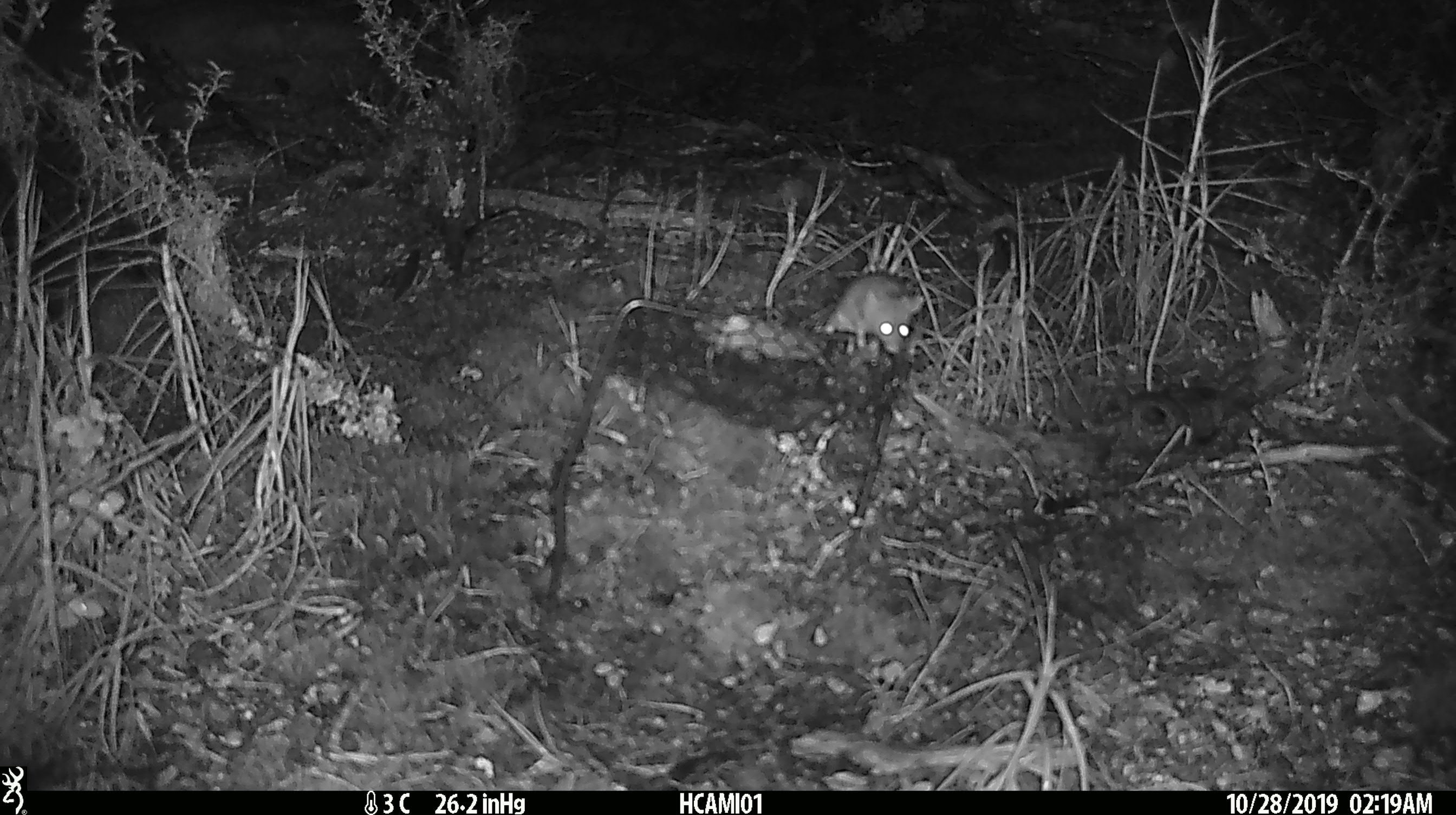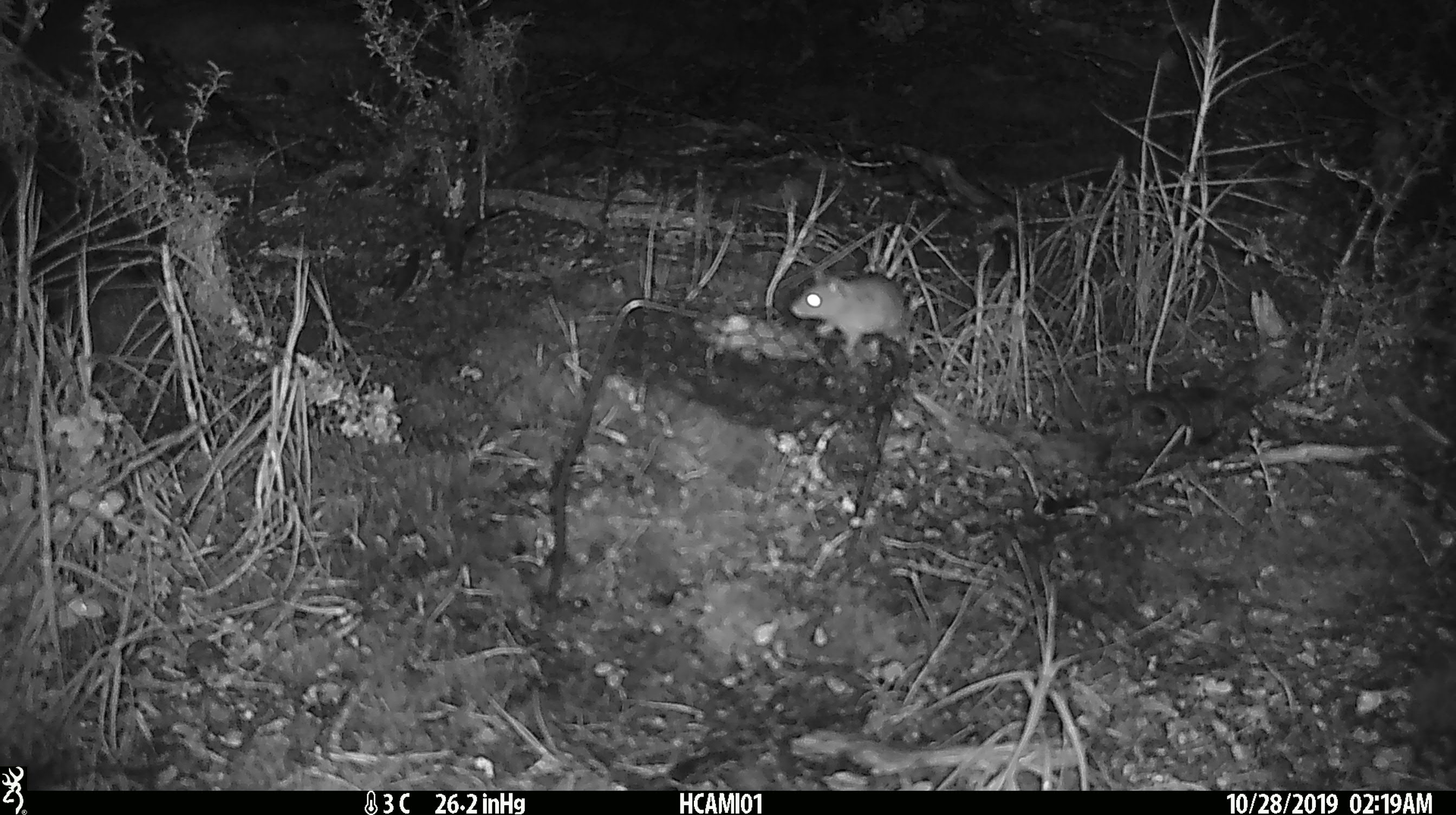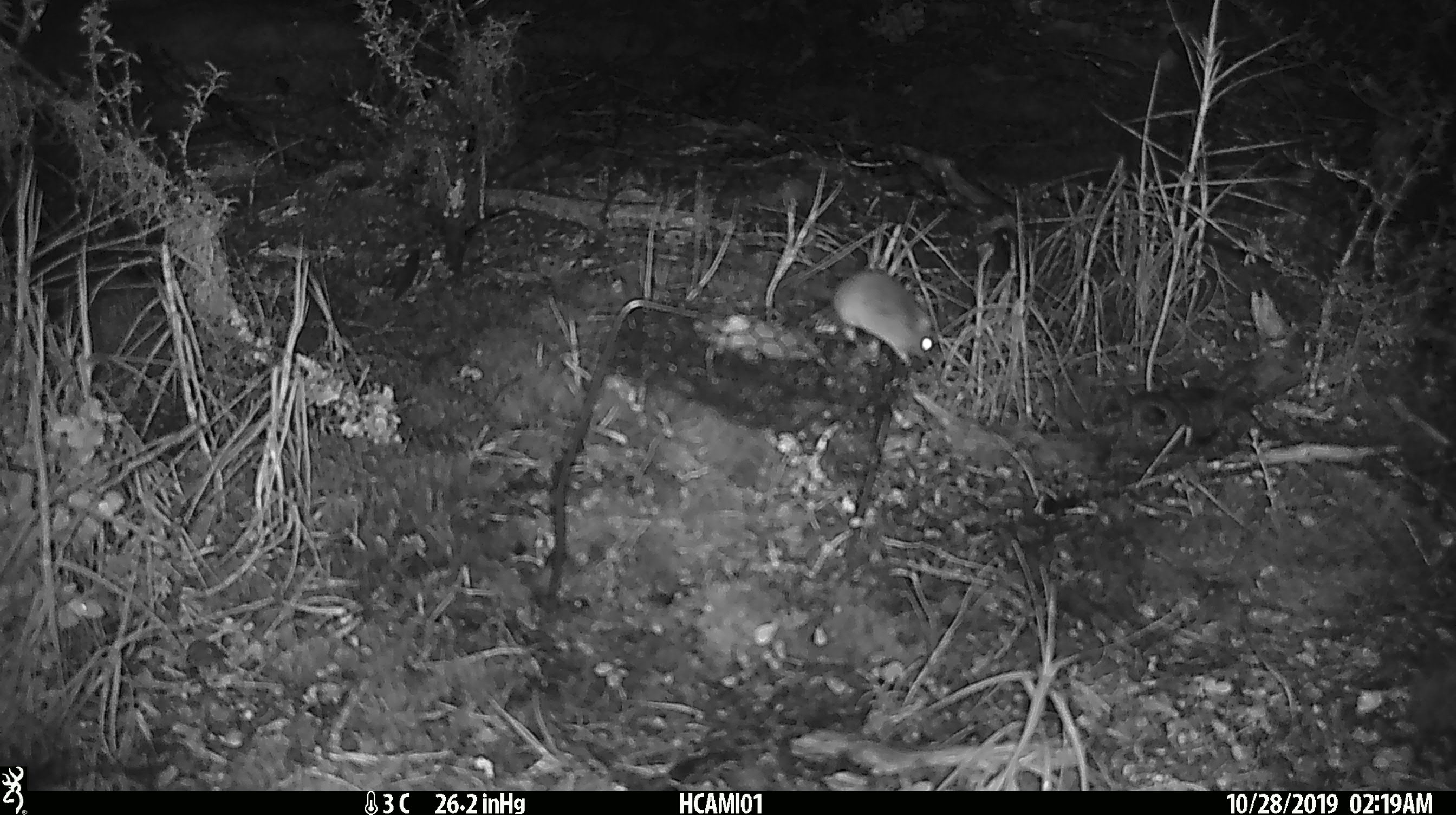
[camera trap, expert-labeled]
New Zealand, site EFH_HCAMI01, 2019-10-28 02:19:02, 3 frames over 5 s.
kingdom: Animalia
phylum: Chordata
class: Mammalia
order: Rodentia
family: Muridae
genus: Mus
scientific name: Mus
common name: mouse